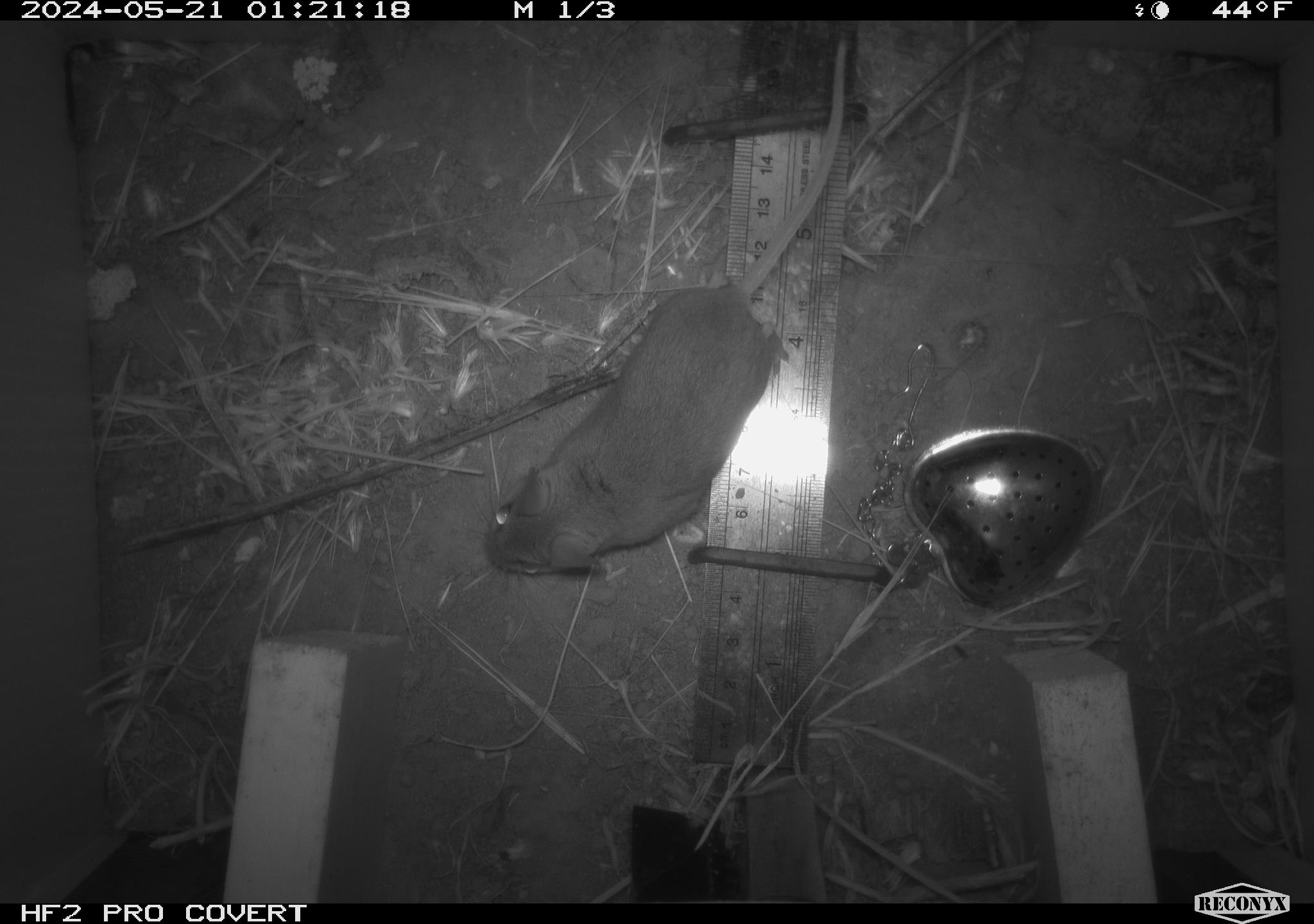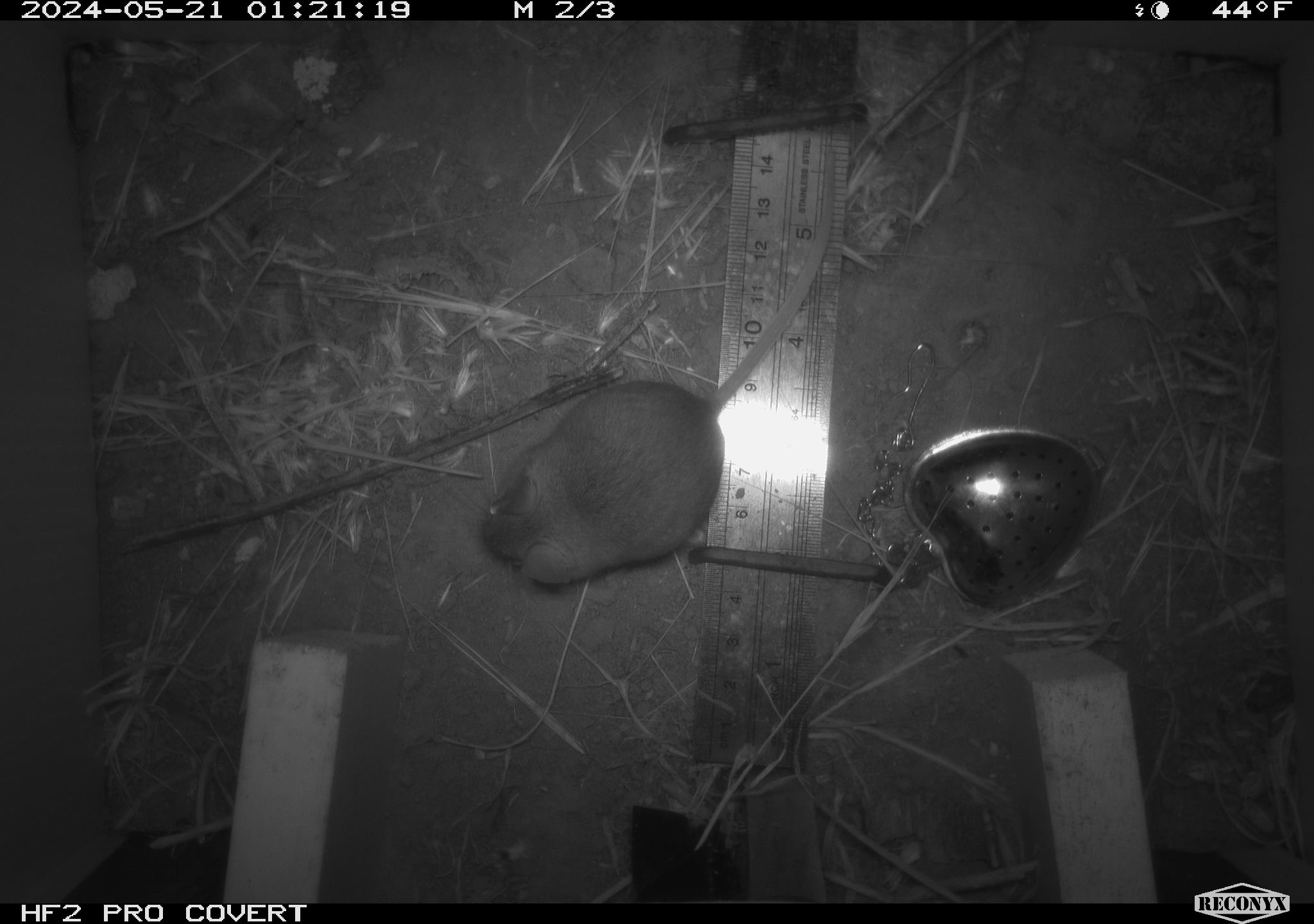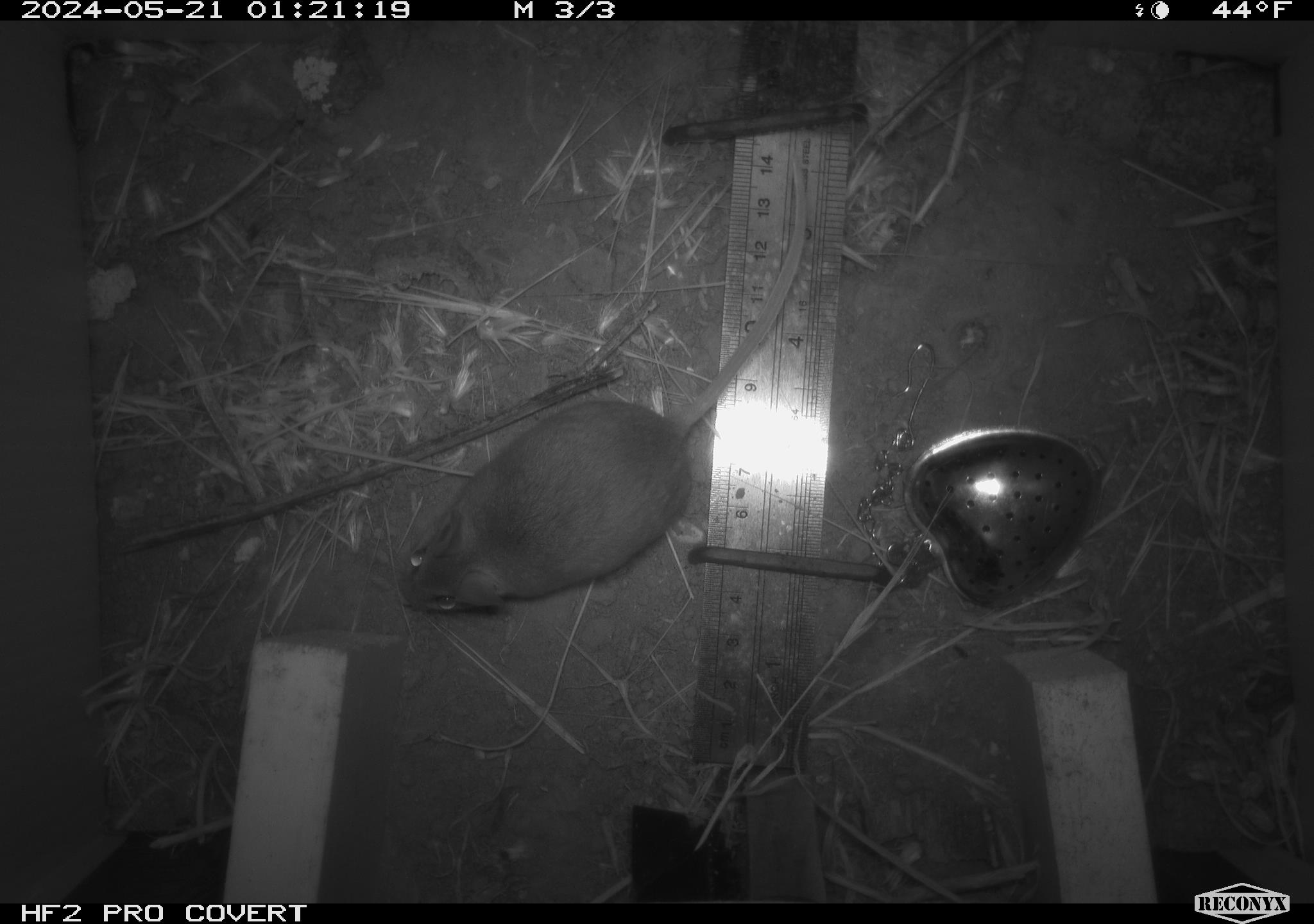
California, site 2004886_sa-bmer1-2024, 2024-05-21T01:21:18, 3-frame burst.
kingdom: Animalia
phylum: Chordata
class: Mammalia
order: Rodentia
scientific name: Rodentia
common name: mouse species